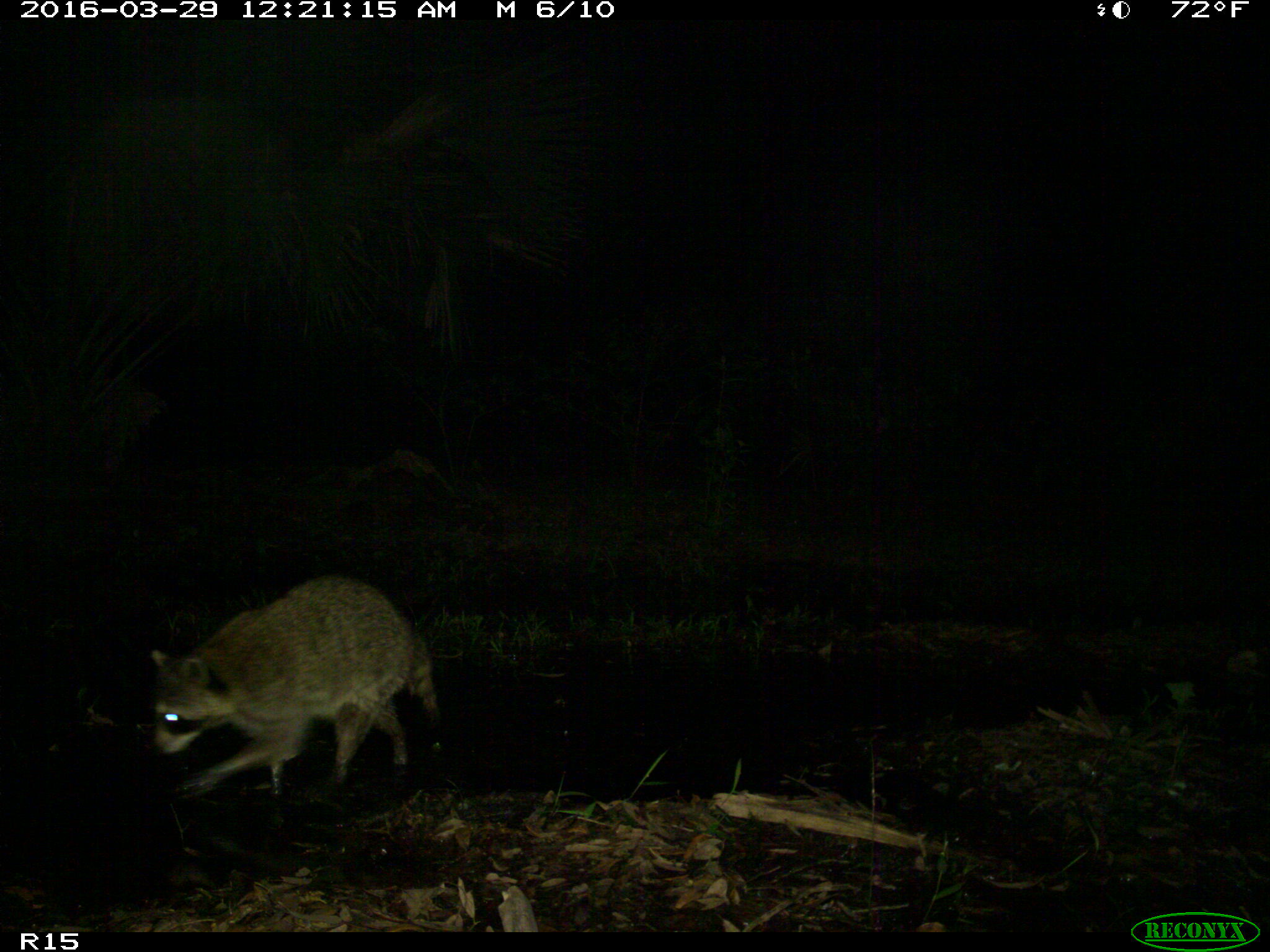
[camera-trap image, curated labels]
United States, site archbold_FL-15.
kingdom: Animalia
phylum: Chordata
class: Mammalia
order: Carnivora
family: Procyonidae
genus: Procyon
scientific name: Procyon lotor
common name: common raccoon